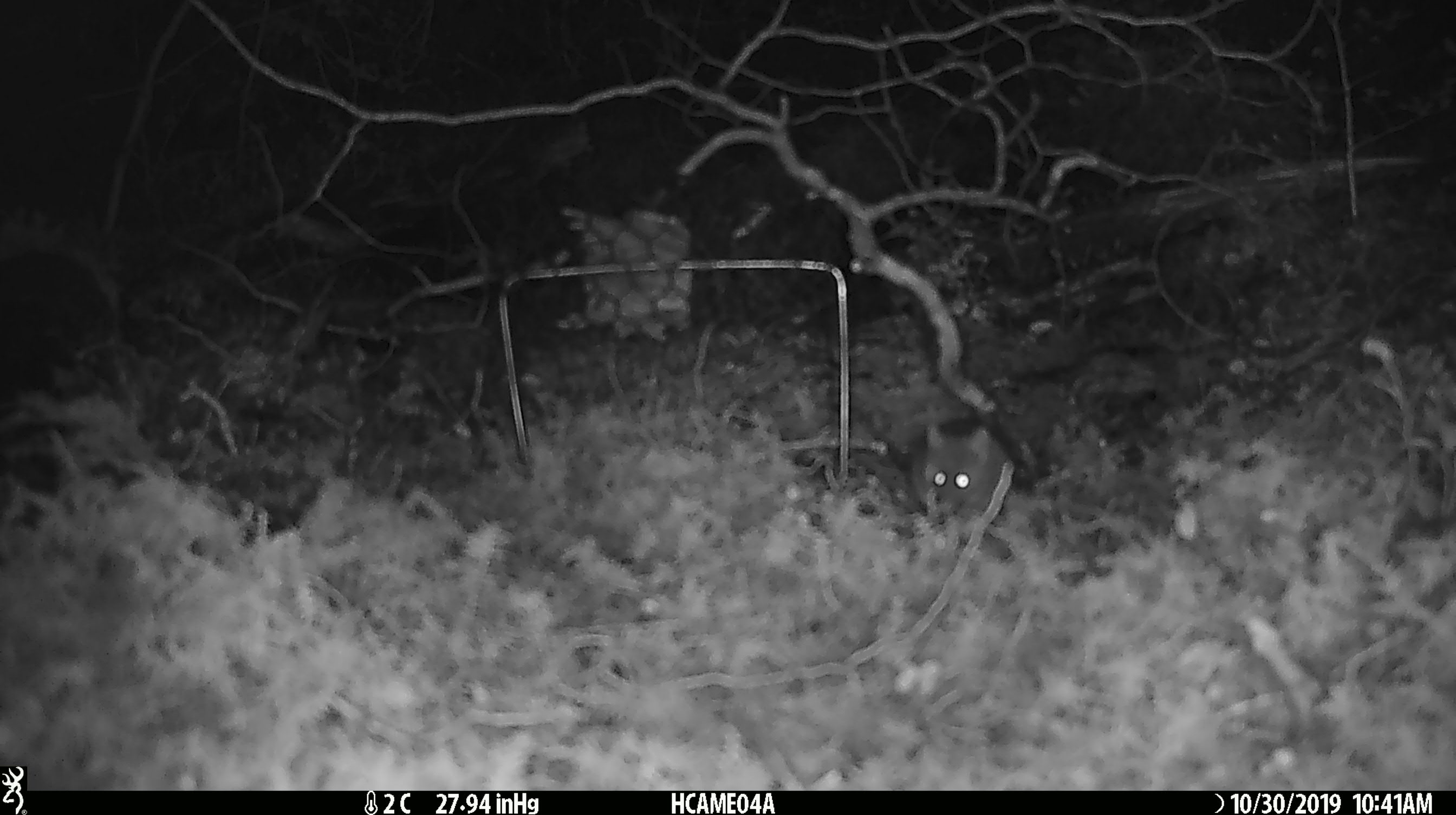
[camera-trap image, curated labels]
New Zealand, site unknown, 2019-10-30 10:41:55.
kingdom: Animalia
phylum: Chordata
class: Mammalia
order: Rodentia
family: Muridae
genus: Mus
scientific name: Mus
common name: mouse